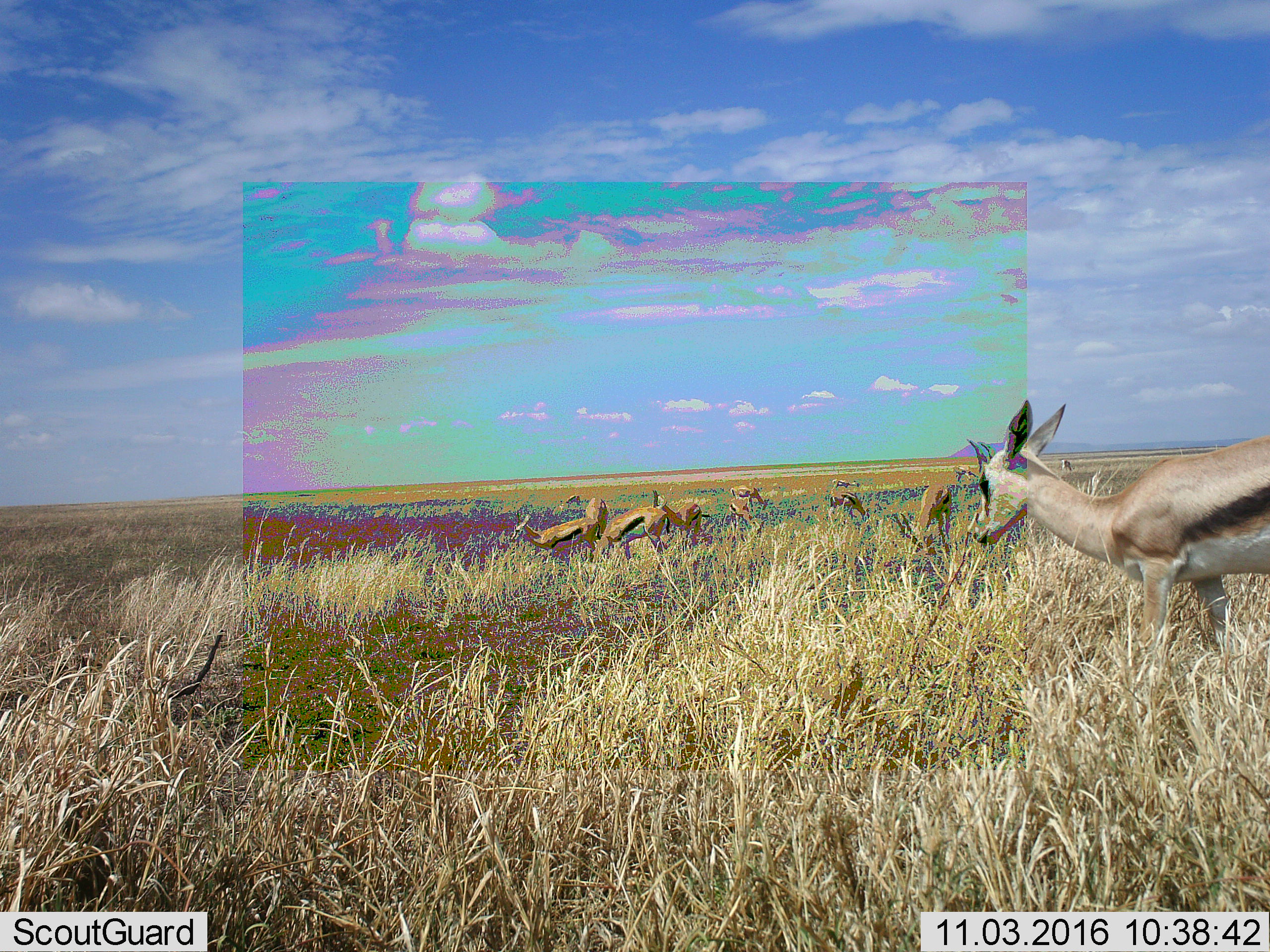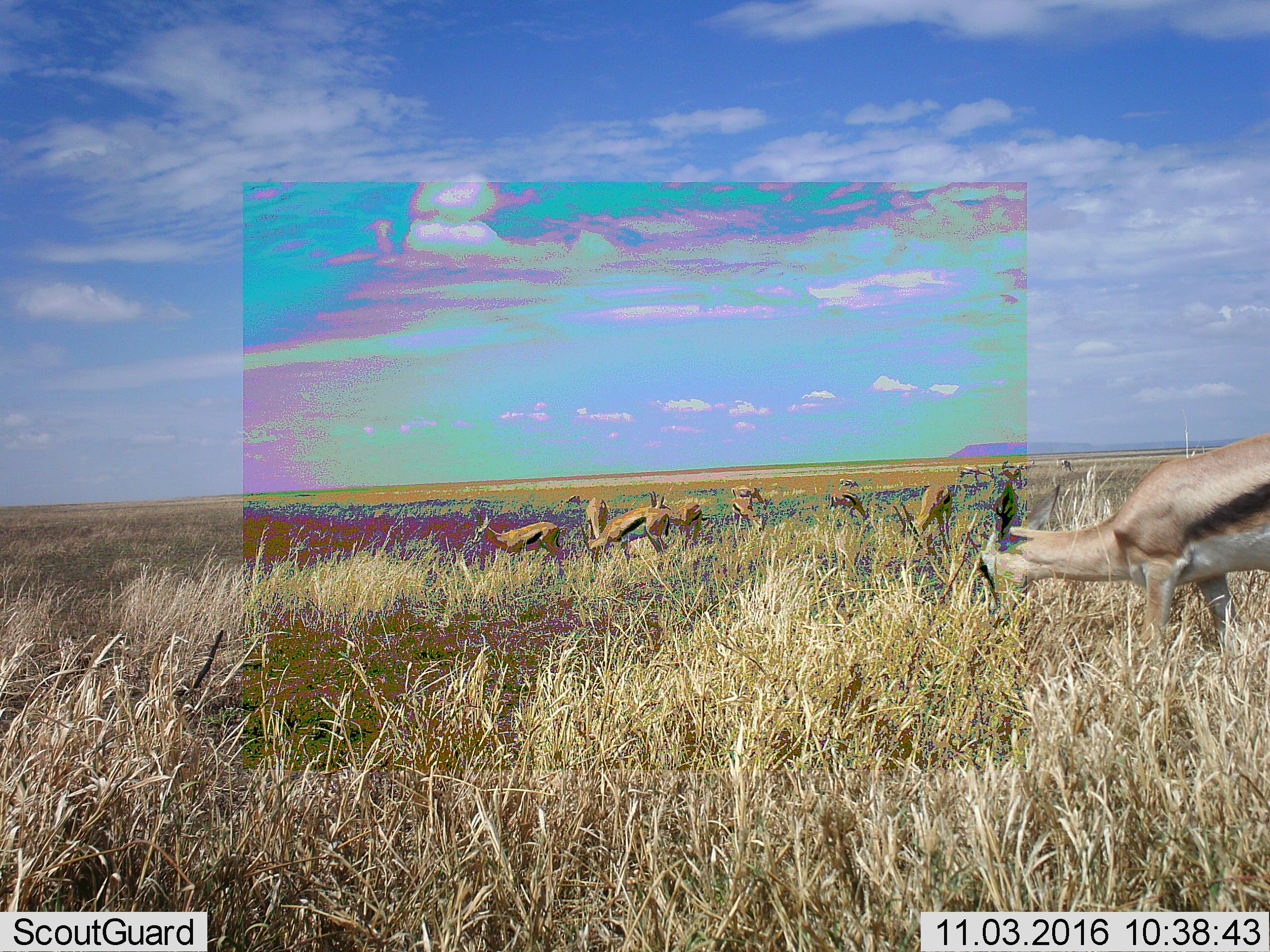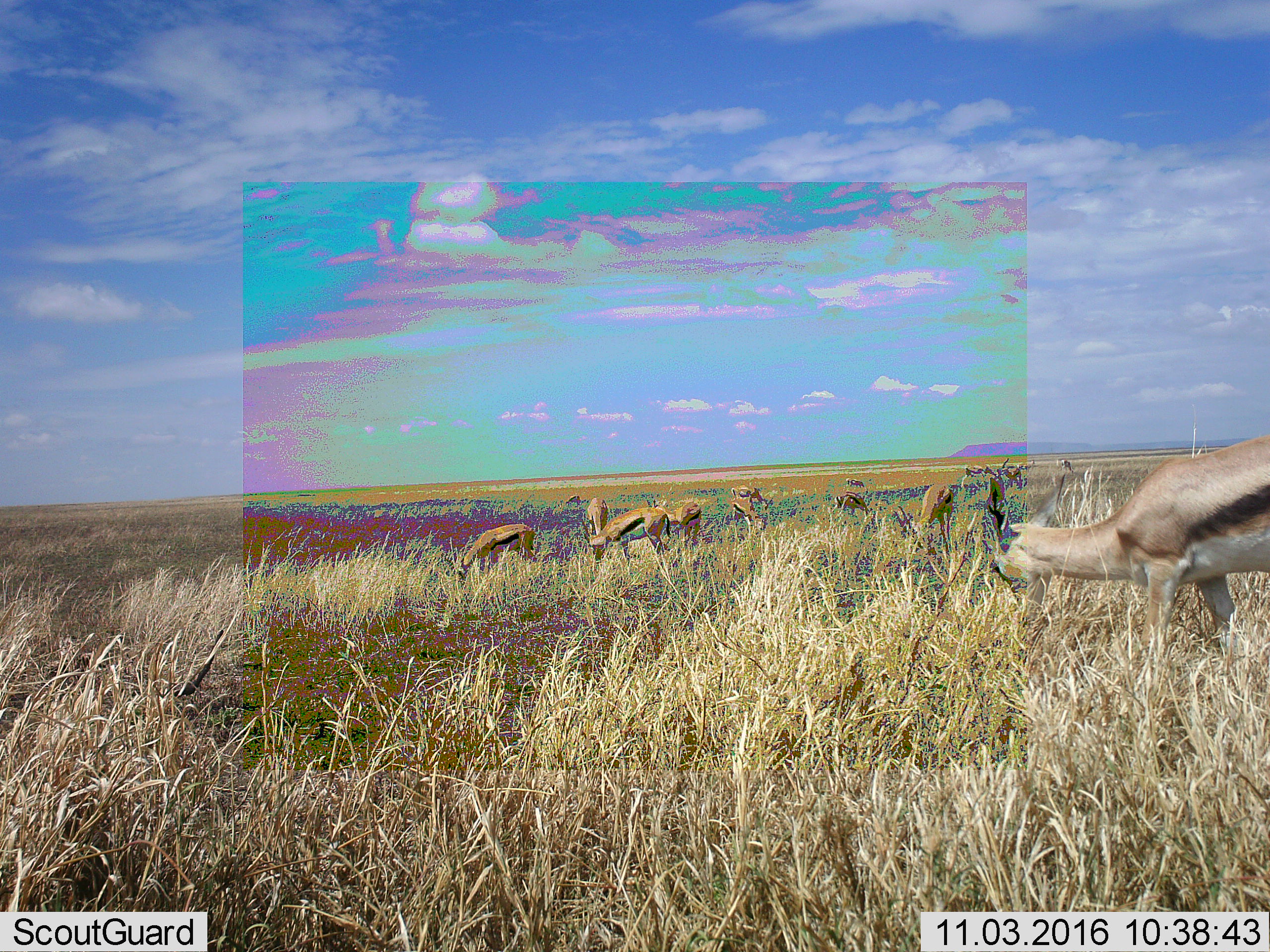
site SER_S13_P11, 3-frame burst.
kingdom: Animalia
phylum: Chordata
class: Mammalia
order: Artiodactyla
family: Bovidae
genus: Eudorcas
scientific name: Eudorcas thomsonii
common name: thomson's gazelle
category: gazellethomsons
Gazellethomsons (thomson's gazelle) (Eudorcas thomsonii), count 11-50. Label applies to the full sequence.